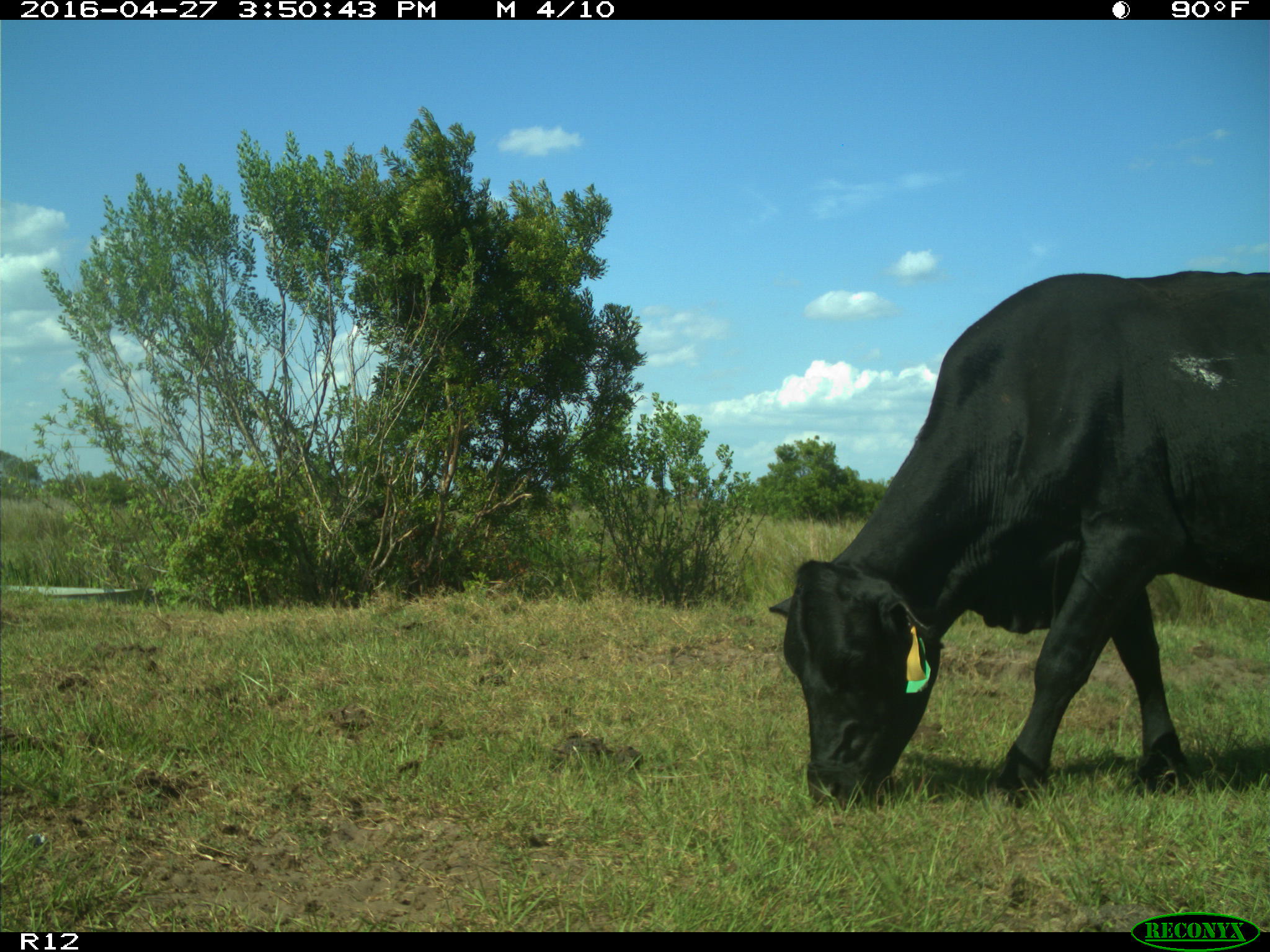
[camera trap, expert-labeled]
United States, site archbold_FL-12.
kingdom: Animalia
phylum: Chordata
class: Mammalia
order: Artiodactyla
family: Bovidae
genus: Bos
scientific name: Bos taurus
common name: domestic cow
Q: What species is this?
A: Bos taurus (domestic cow).